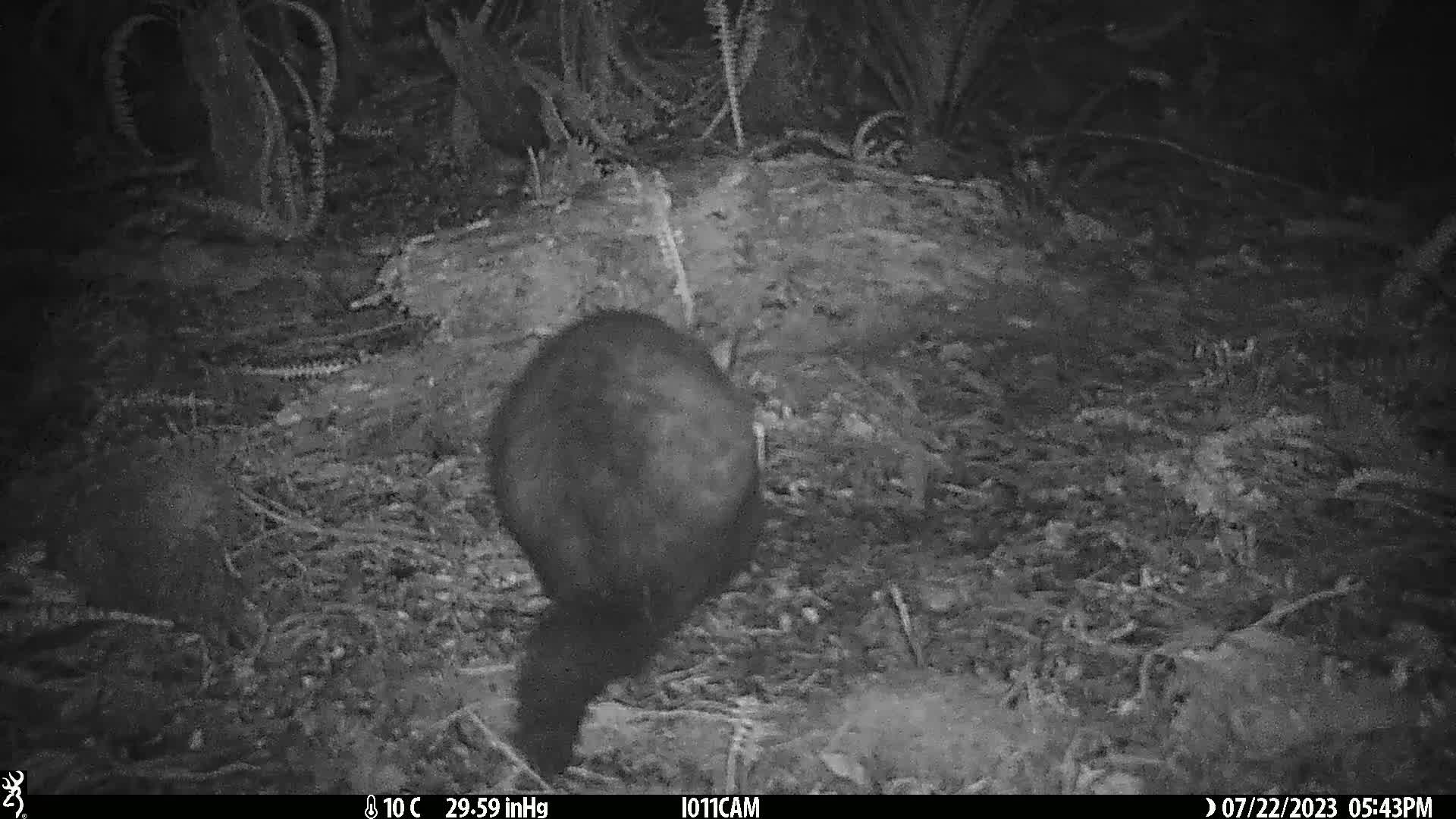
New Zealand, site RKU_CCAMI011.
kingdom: Animalia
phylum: Chordata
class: Mammalia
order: Diprotodontia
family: Phalangeridae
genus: Trichosurus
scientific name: Trichosurus vulpecula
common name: common brushtail possum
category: possum